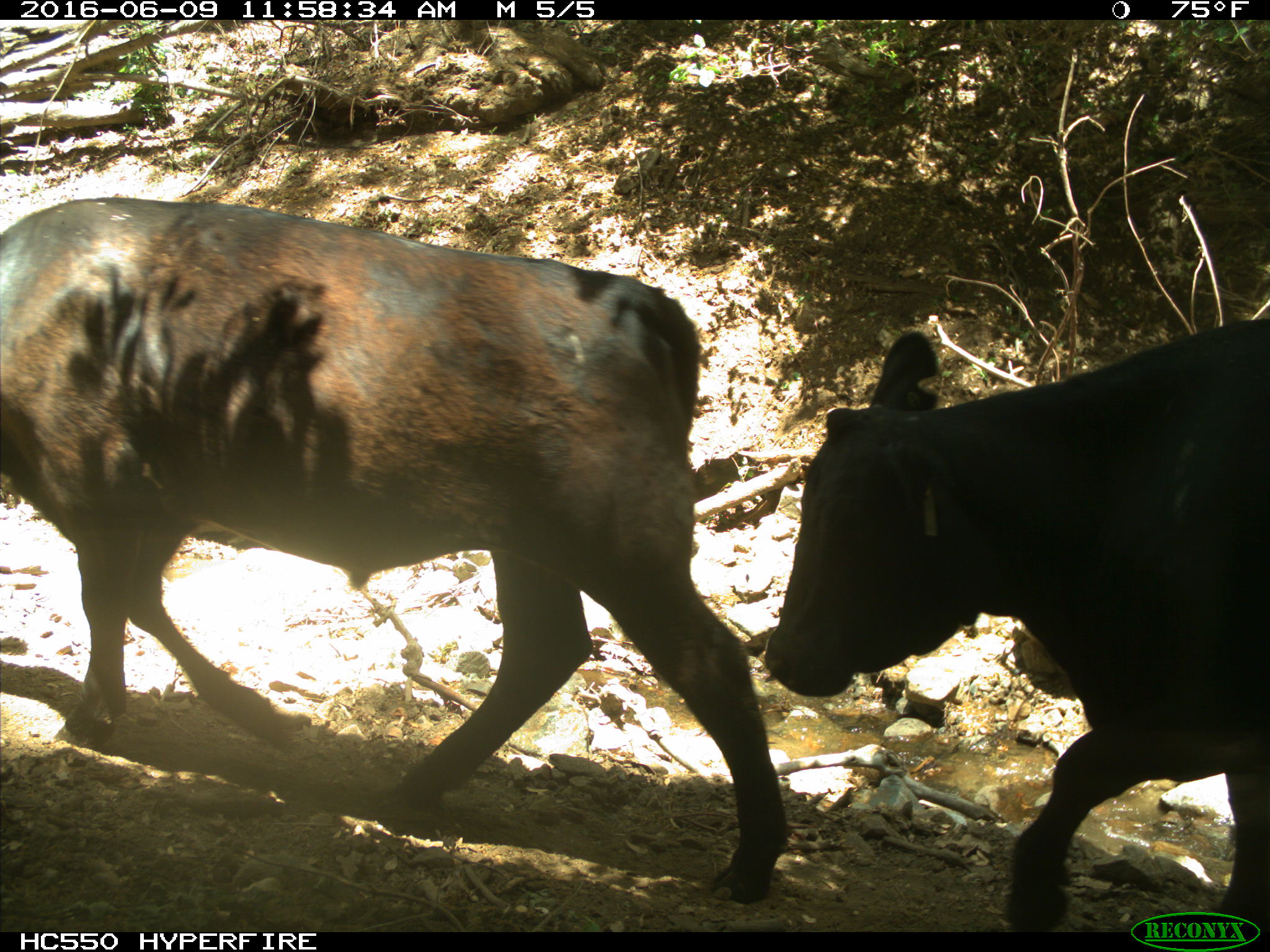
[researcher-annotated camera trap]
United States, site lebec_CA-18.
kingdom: Animalia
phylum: Chordata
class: Mammalia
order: Artiodactyla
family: Bovidae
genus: Bos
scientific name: Bos taurus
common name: domestic cow